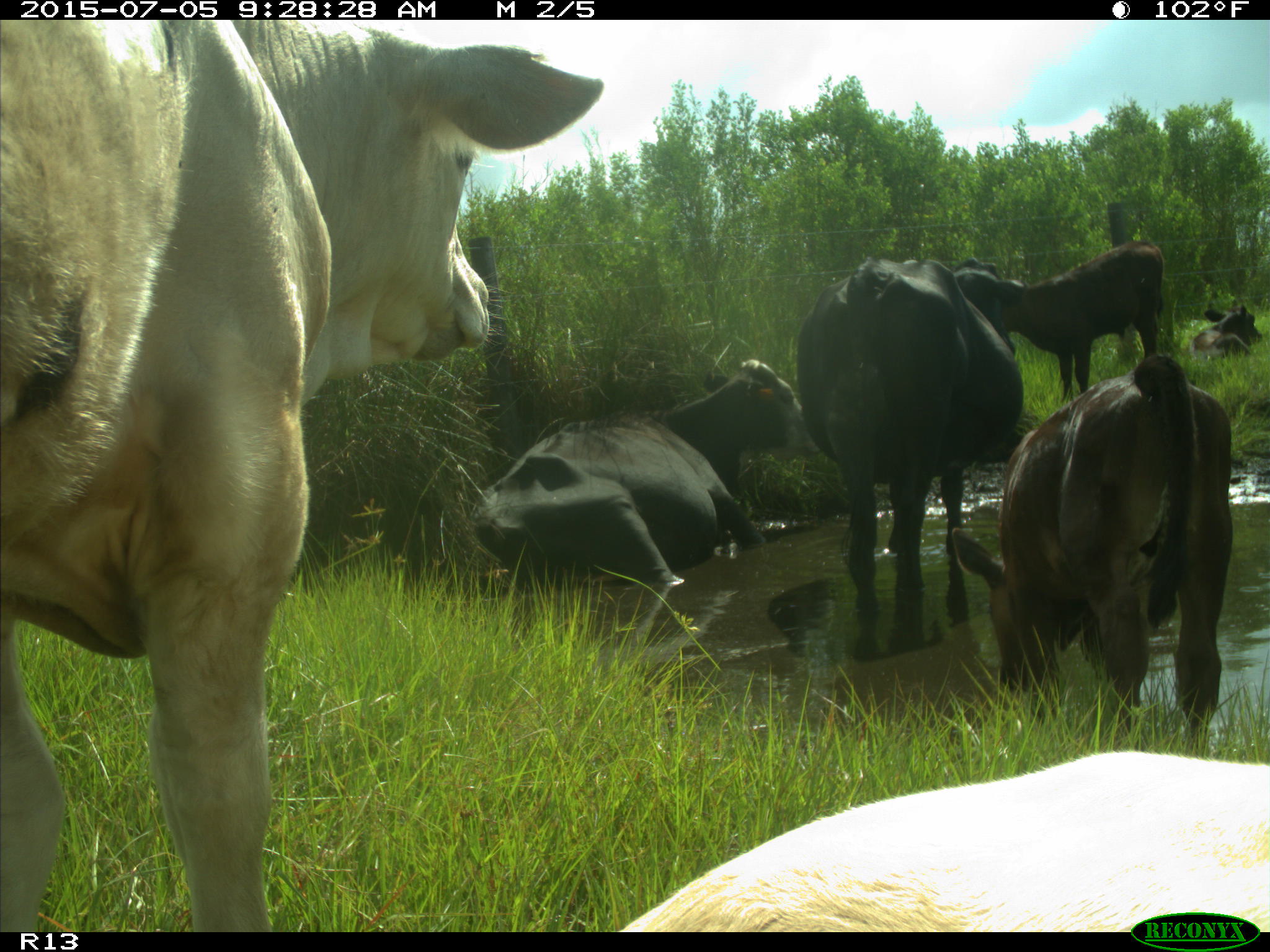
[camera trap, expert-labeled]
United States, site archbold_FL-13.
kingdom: Animalia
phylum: Chordata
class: Mammalia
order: Artiodactyla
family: Bovidae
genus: Bos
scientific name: Bos taurus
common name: domestic cow